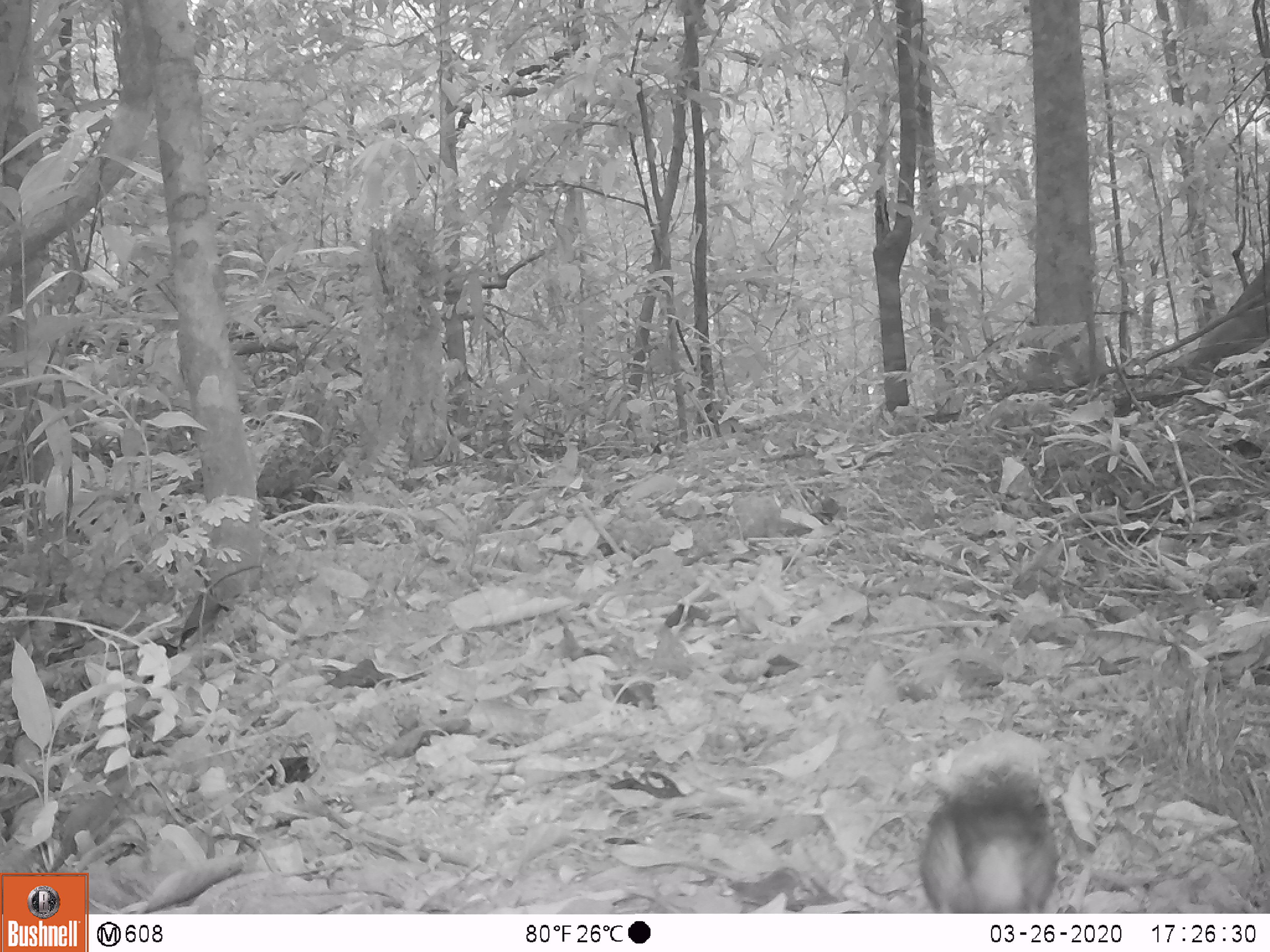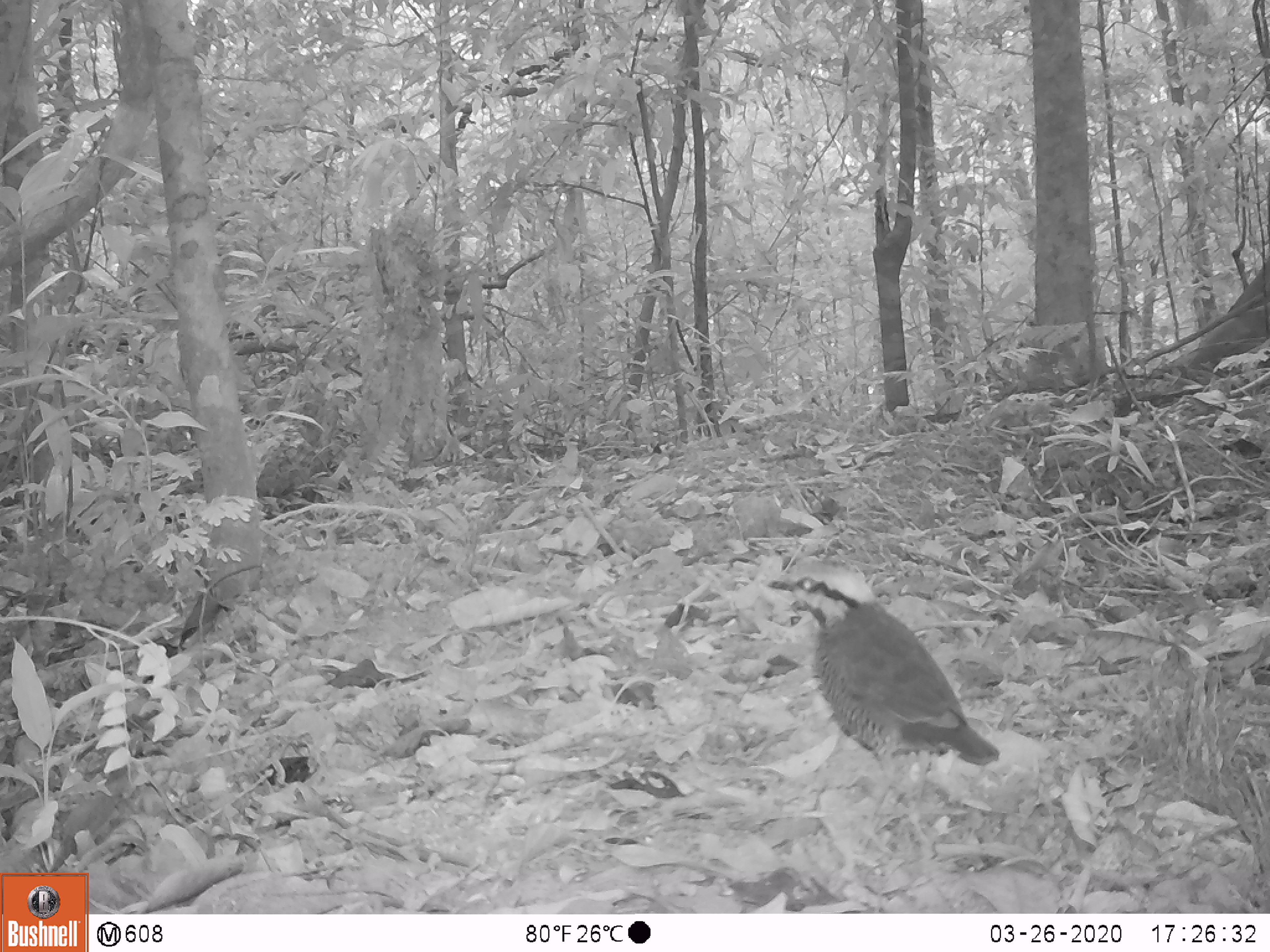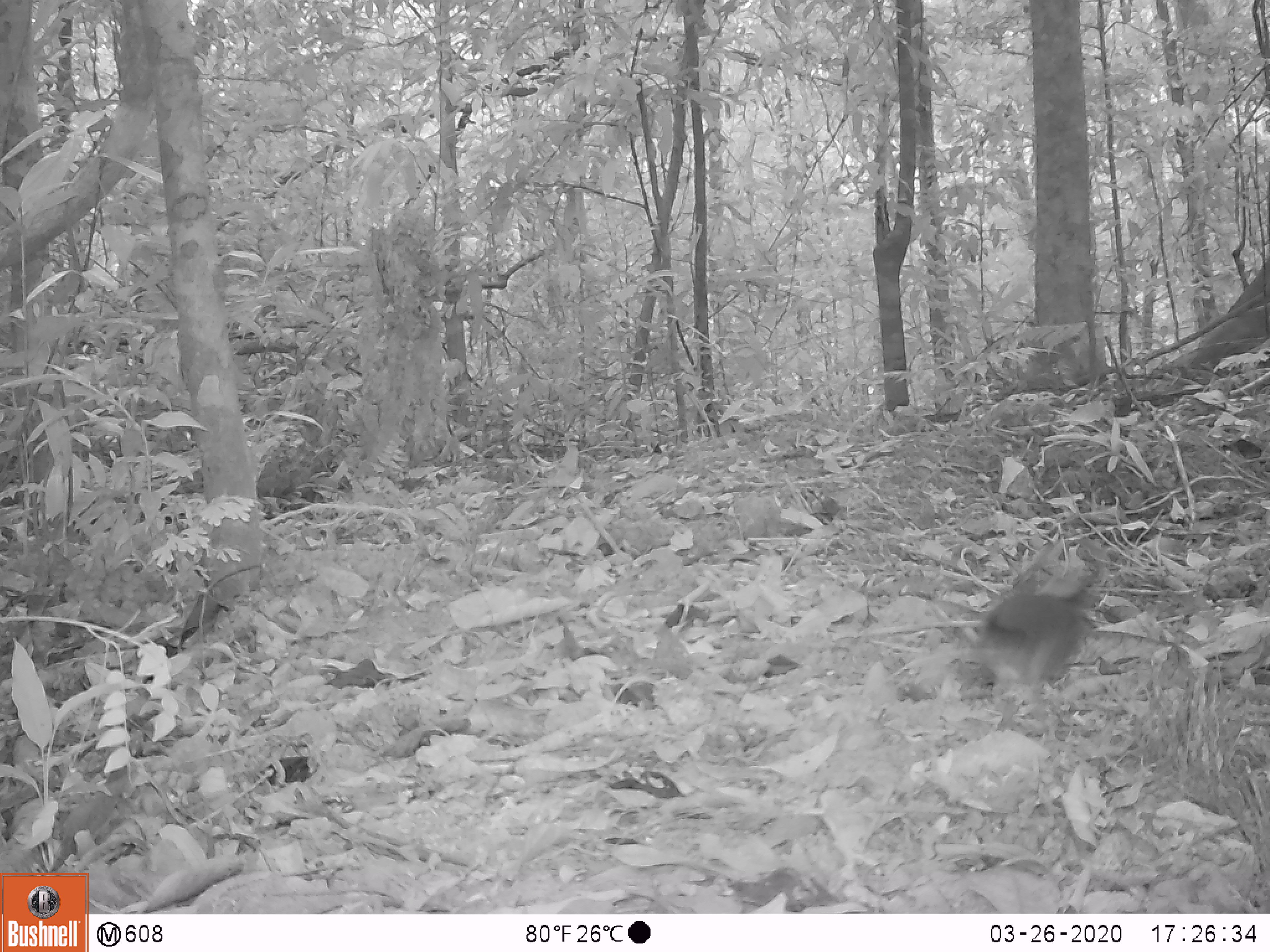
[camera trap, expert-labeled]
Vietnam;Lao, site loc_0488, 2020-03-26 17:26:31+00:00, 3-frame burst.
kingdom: Animalia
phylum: Chordata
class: Aves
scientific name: Aves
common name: bird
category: unidentified bird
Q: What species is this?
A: Unidentified bird (bird) (Aves).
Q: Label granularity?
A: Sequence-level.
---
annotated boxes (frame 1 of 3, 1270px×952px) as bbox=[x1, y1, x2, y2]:
unidentified bird: bbox=[918, 729, 1069, 914]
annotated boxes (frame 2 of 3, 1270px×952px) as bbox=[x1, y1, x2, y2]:
unidentified bird: bbox=[766, 574, 1000, 842]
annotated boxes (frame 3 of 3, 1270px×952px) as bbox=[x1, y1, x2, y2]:
unidentified bird: bbox=[977, 552, 1098, 759]